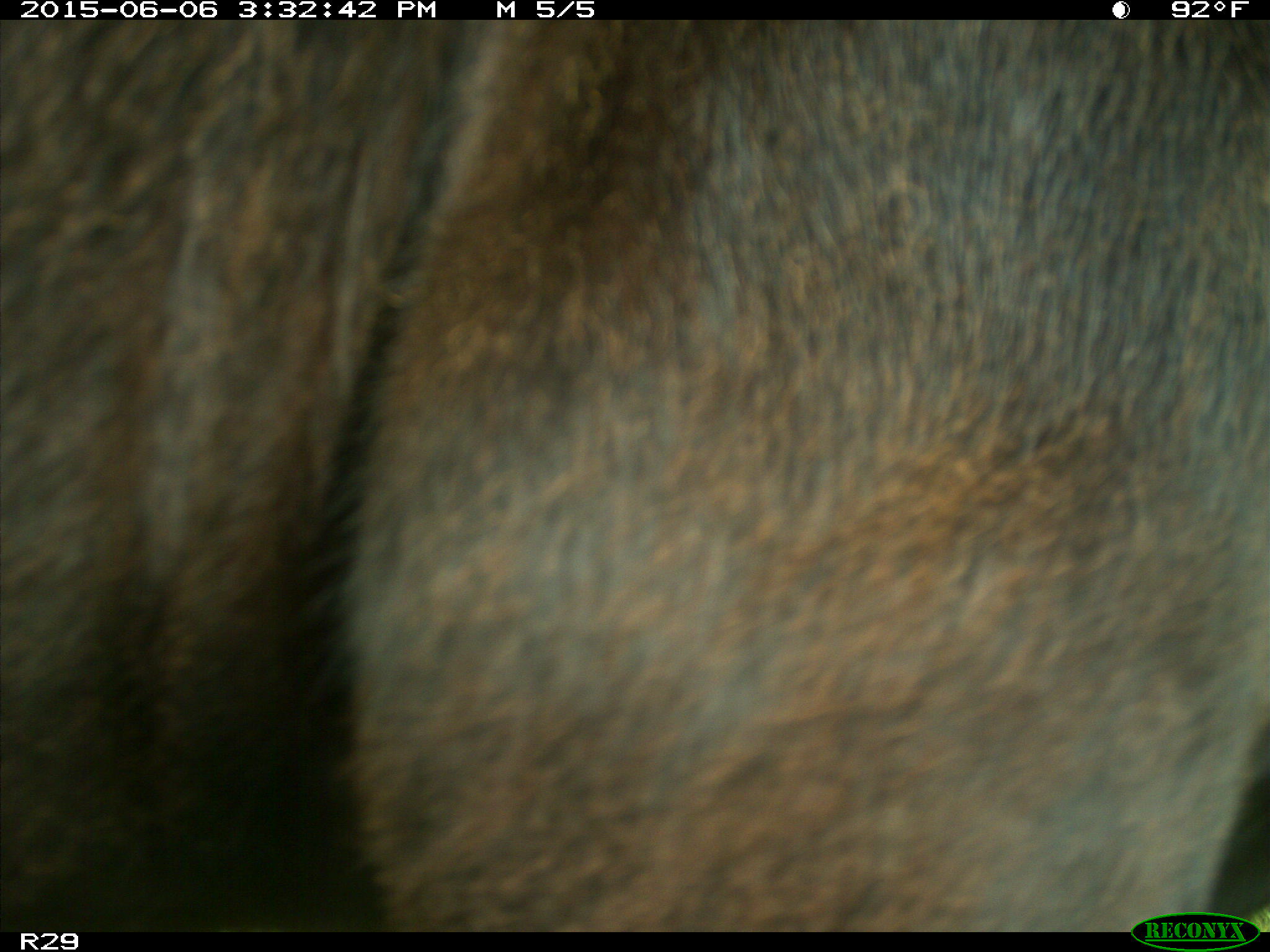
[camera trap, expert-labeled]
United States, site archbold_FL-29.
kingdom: Animalia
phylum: Chordata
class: Mammalia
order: Artiodactyla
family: Bovidae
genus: Bos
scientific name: Bos taurus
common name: domestic cow